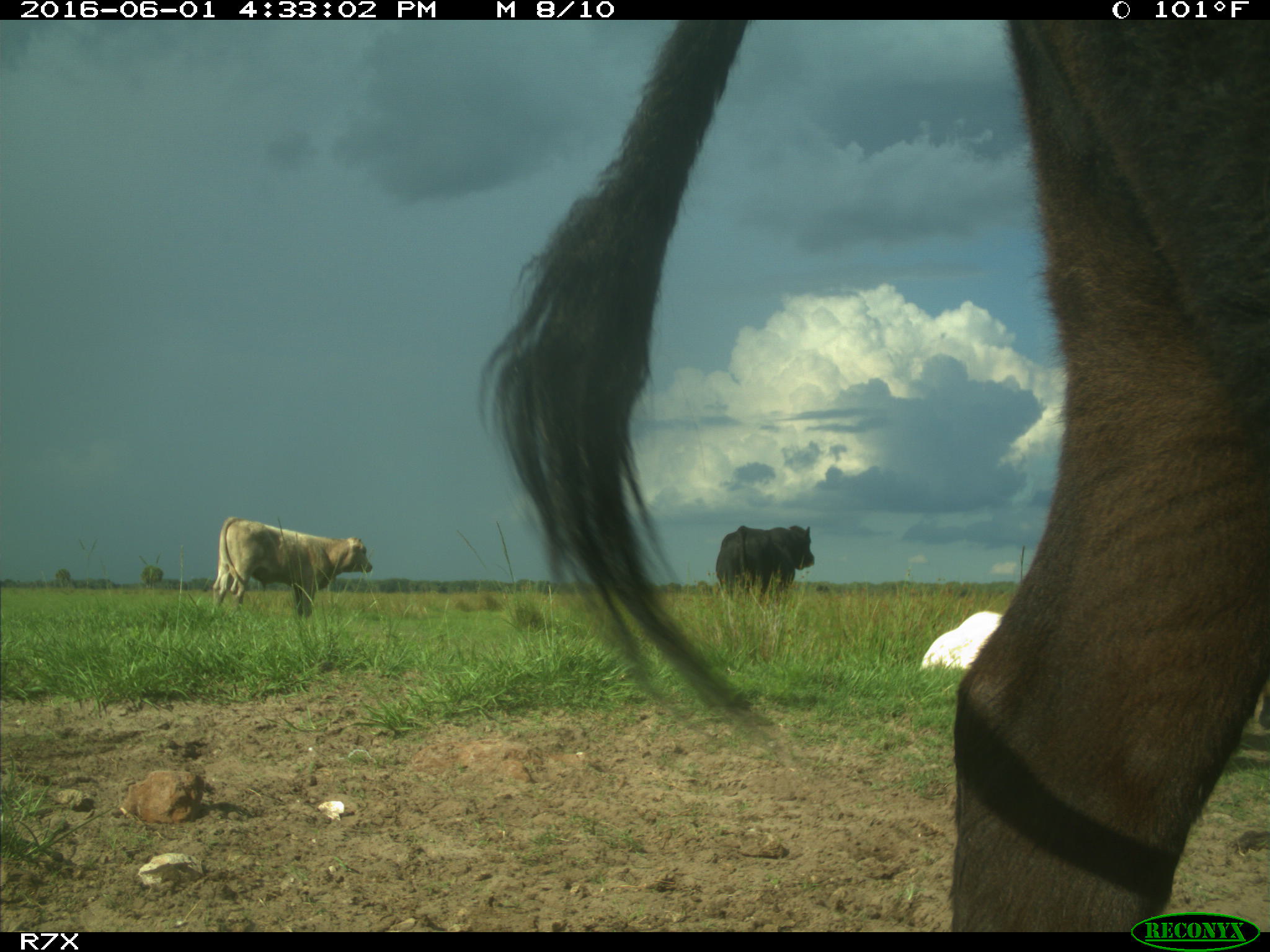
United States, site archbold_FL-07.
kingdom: Animalia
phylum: Chordata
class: Mammalia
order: Artiodactyla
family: Bovidae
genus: Bos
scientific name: Bos taurus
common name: domestic cow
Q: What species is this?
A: Bos taurus (domestic cow).